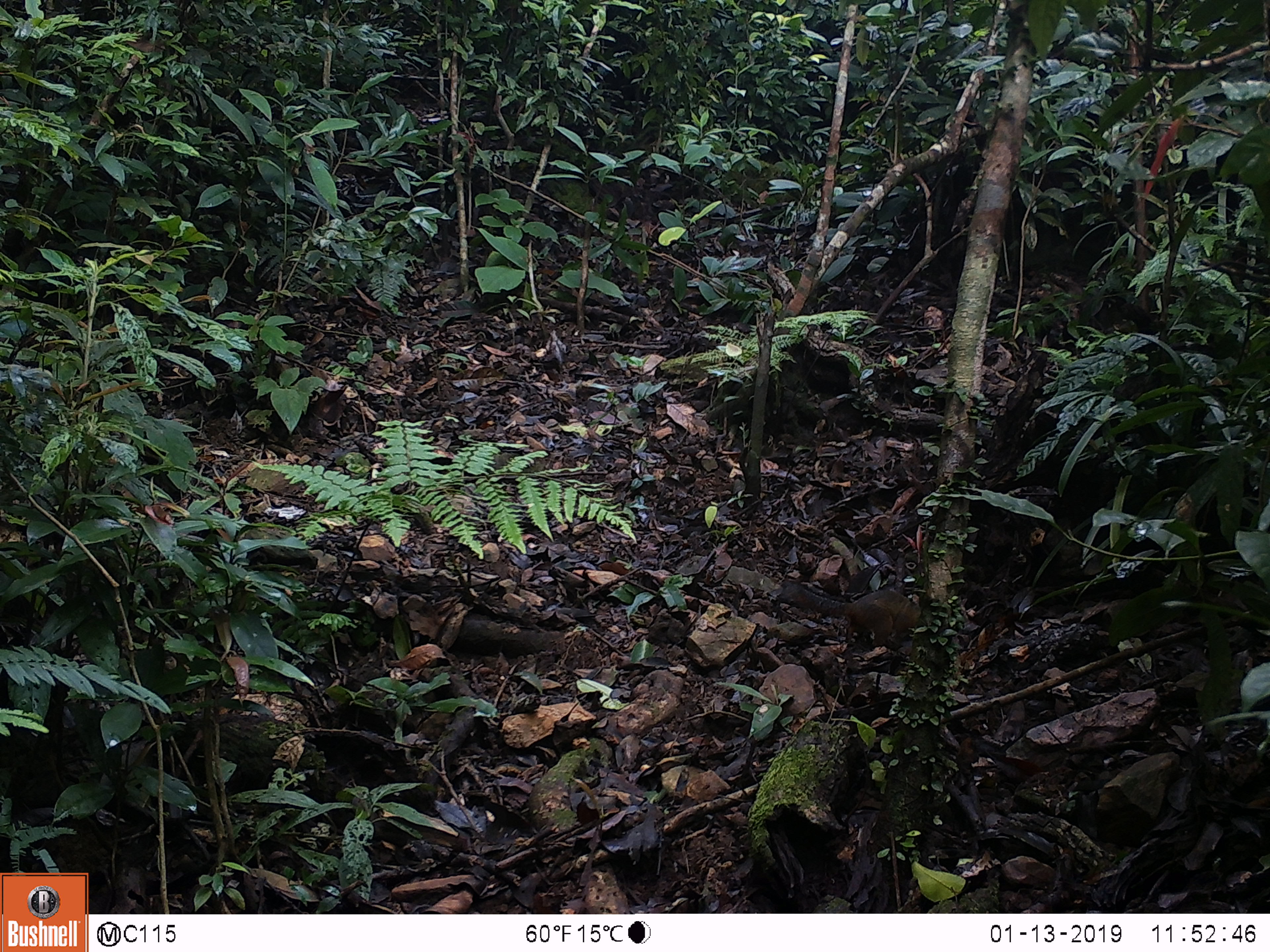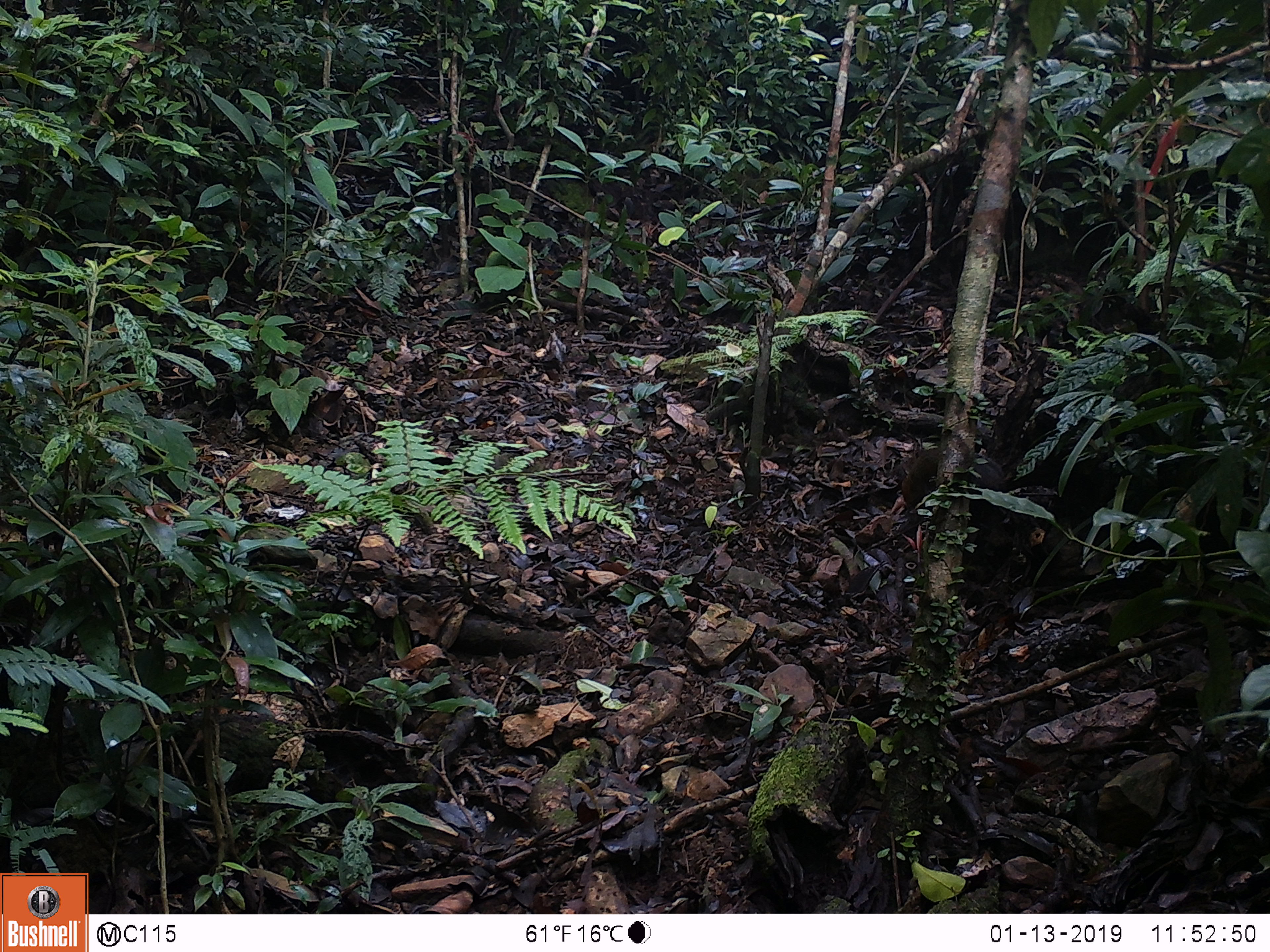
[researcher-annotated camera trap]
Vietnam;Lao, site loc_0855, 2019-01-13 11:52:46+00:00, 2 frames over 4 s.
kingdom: Animalia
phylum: Chordata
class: Mammalia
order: Rodentia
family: Sciuridae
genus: Dremomys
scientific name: Dremomys rufigenis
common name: red-cheeked squirrel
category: red cheeked squirrel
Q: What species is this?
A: Red cheeked squirrel (red-cheeked squirrel) (Dremomys rufigenis).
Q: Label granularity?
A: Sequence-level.